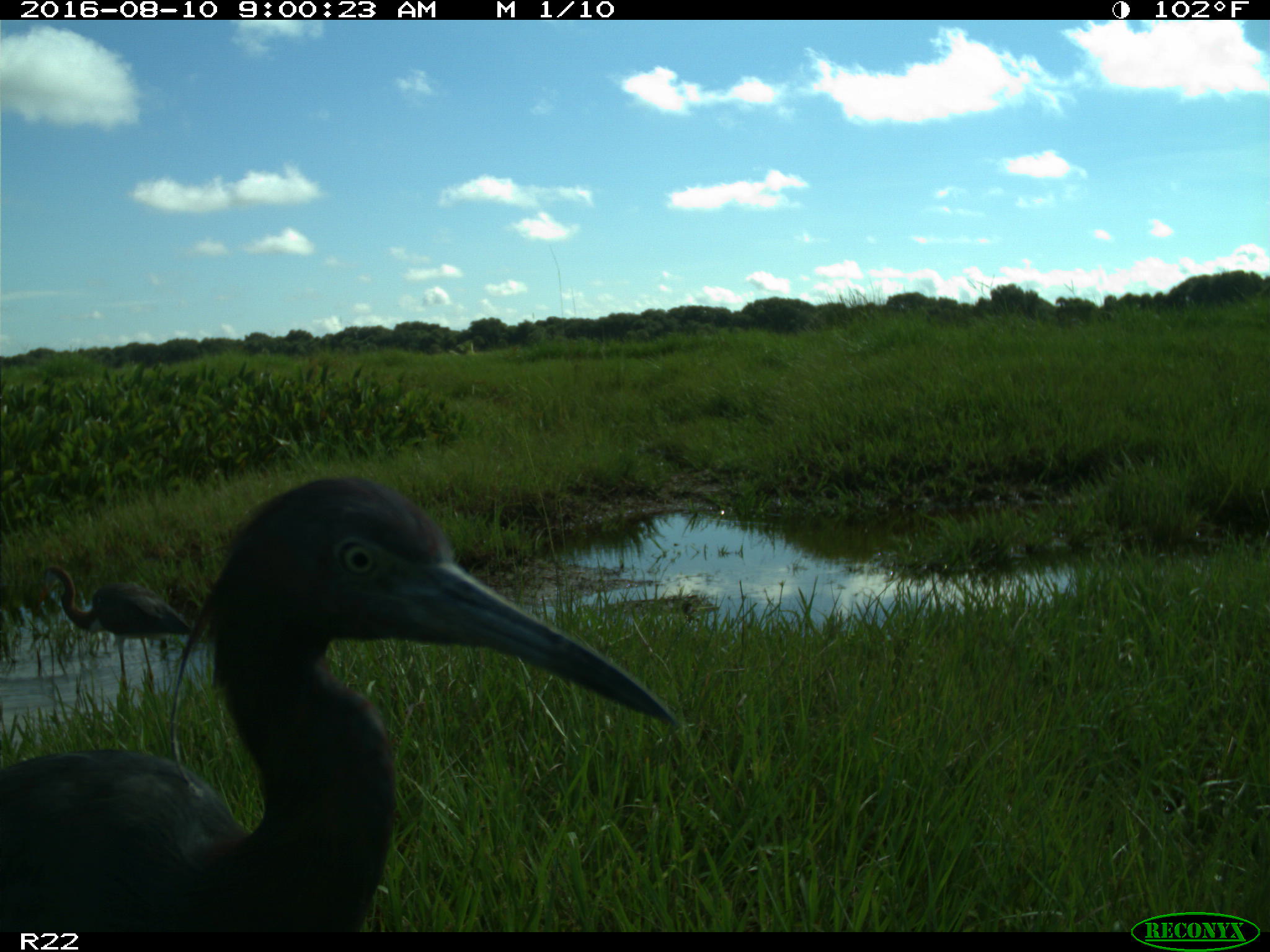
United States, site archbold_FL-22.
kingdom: Animalia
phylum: Chordata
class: Aves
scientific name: Aves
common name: birds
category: unidentified bird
Unidentified bird (birds) (Aves).